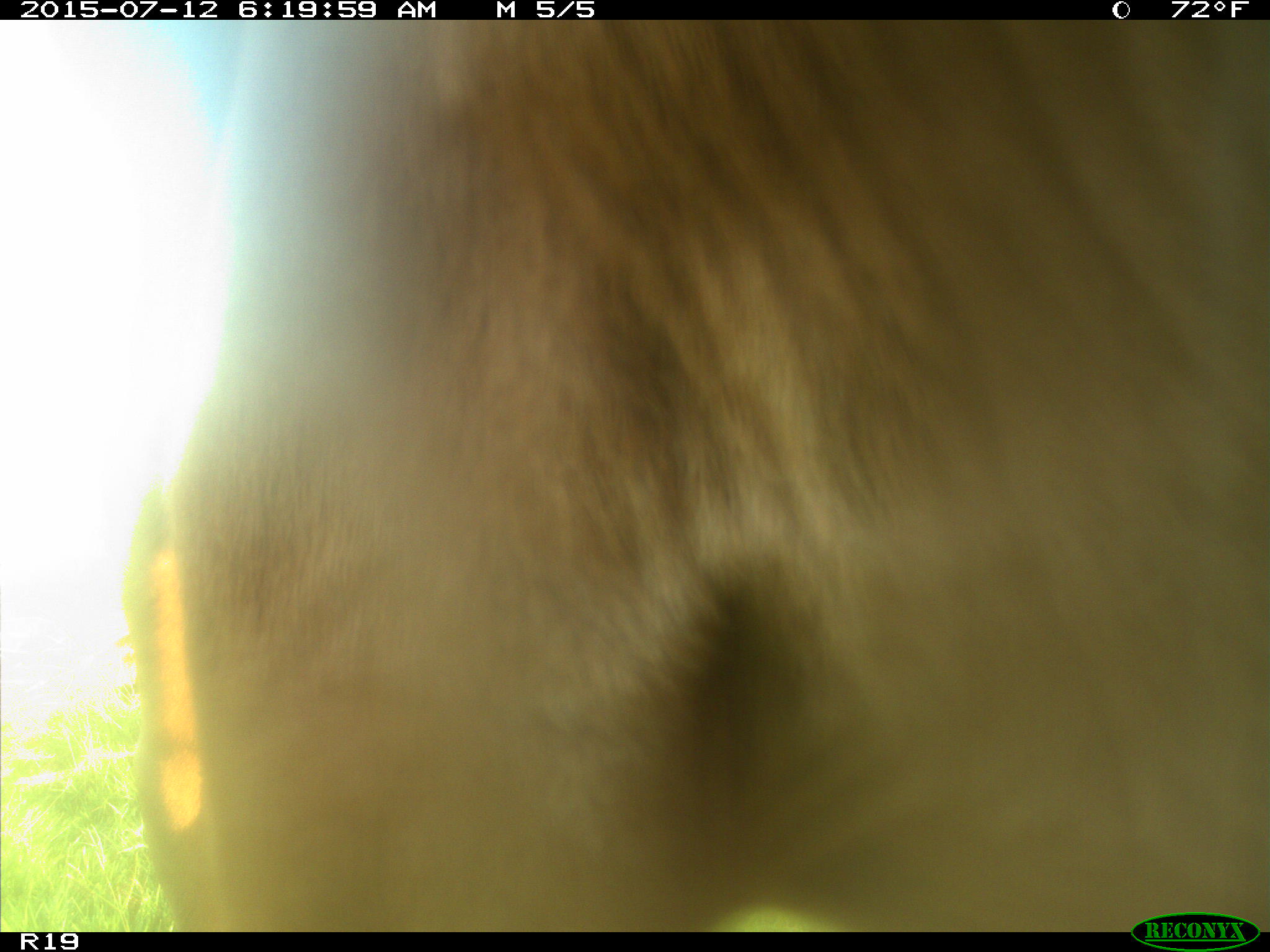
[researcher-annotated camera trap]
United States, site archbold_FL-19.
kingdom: Animalia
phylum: Chordata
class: Mammalia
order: Artiodactyla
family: Bovidae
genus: Bos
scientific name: Bos taurus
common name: domestic cow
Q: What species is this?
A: Bos taurus (domestic cow).